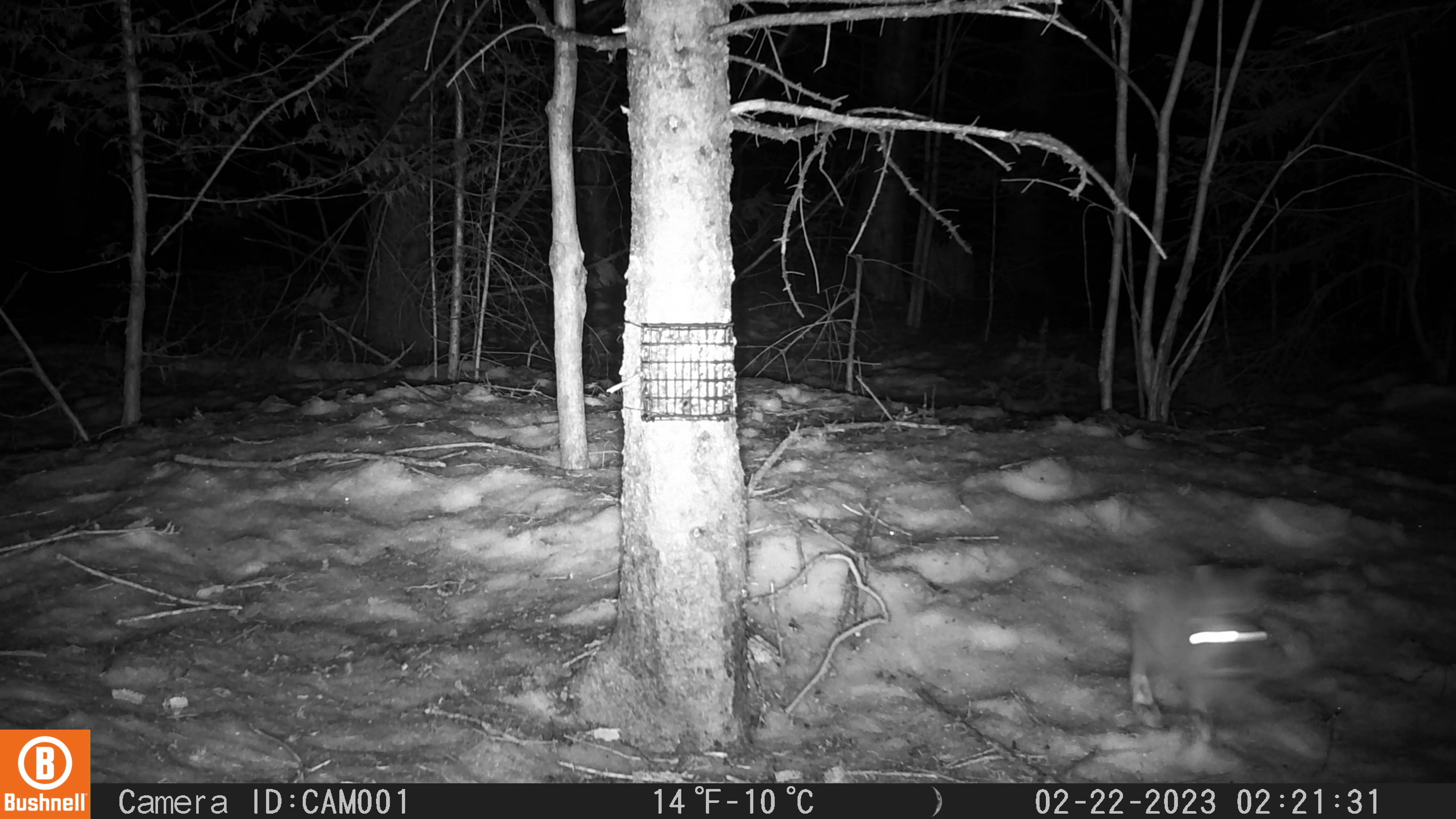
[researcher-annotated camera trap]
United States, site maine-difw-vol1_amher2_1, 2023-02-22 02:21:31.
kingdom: Animalia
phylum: Chordata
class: Mammalia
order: Lagomorpha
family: Leporidae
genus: Lepus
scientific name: Lepus americanus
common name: snowshoe hare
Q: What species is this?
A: Snowshoe hare (Lepus americanus).